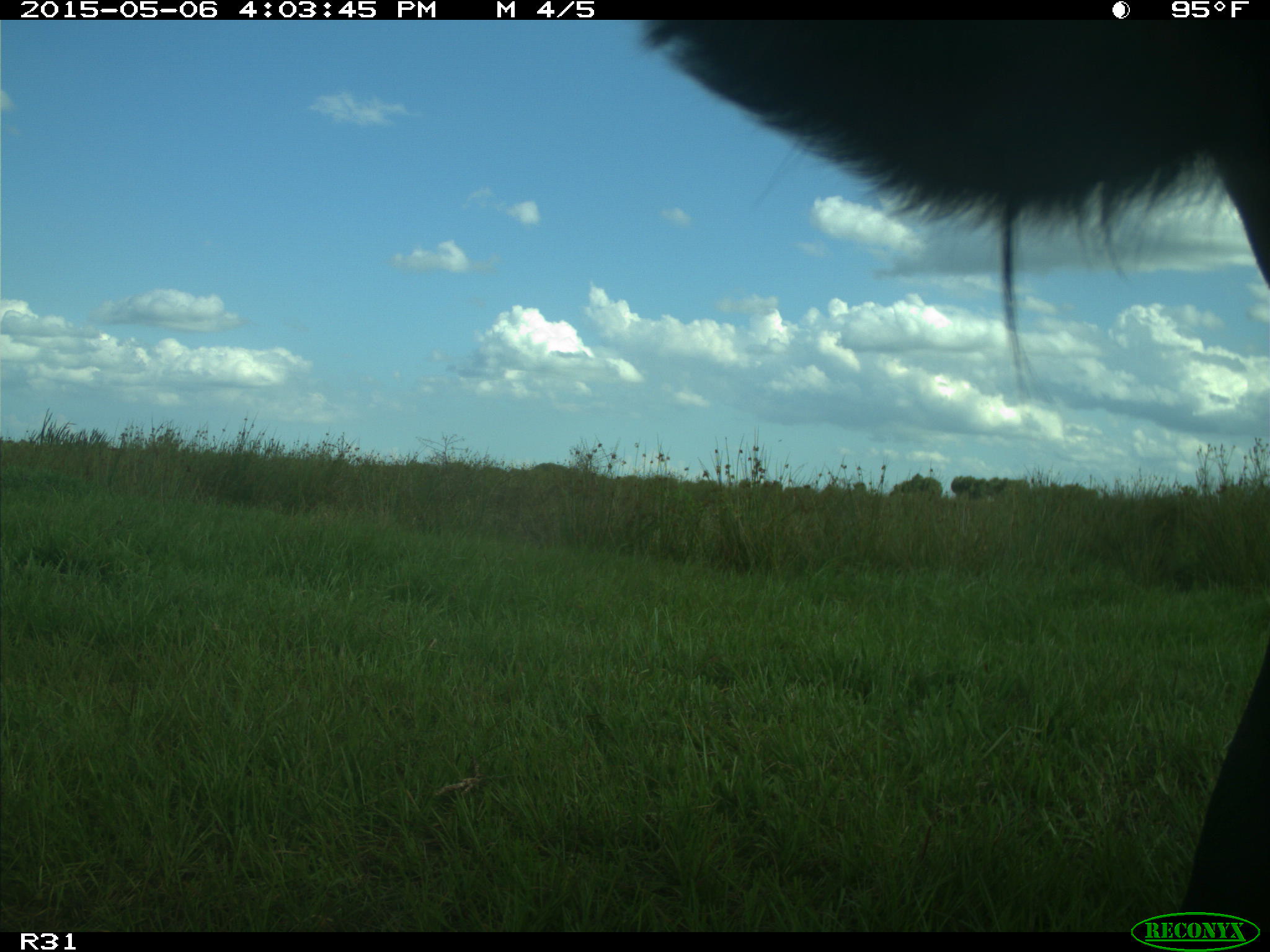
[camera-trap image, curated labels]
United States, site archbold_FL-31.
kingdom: Animalia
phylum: Chordata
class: Mammalia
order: Artiodactyla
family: Bovidae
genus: Bos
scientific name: Bos taurus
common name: domestic cow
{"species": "Bos taurus (domestic cow)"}